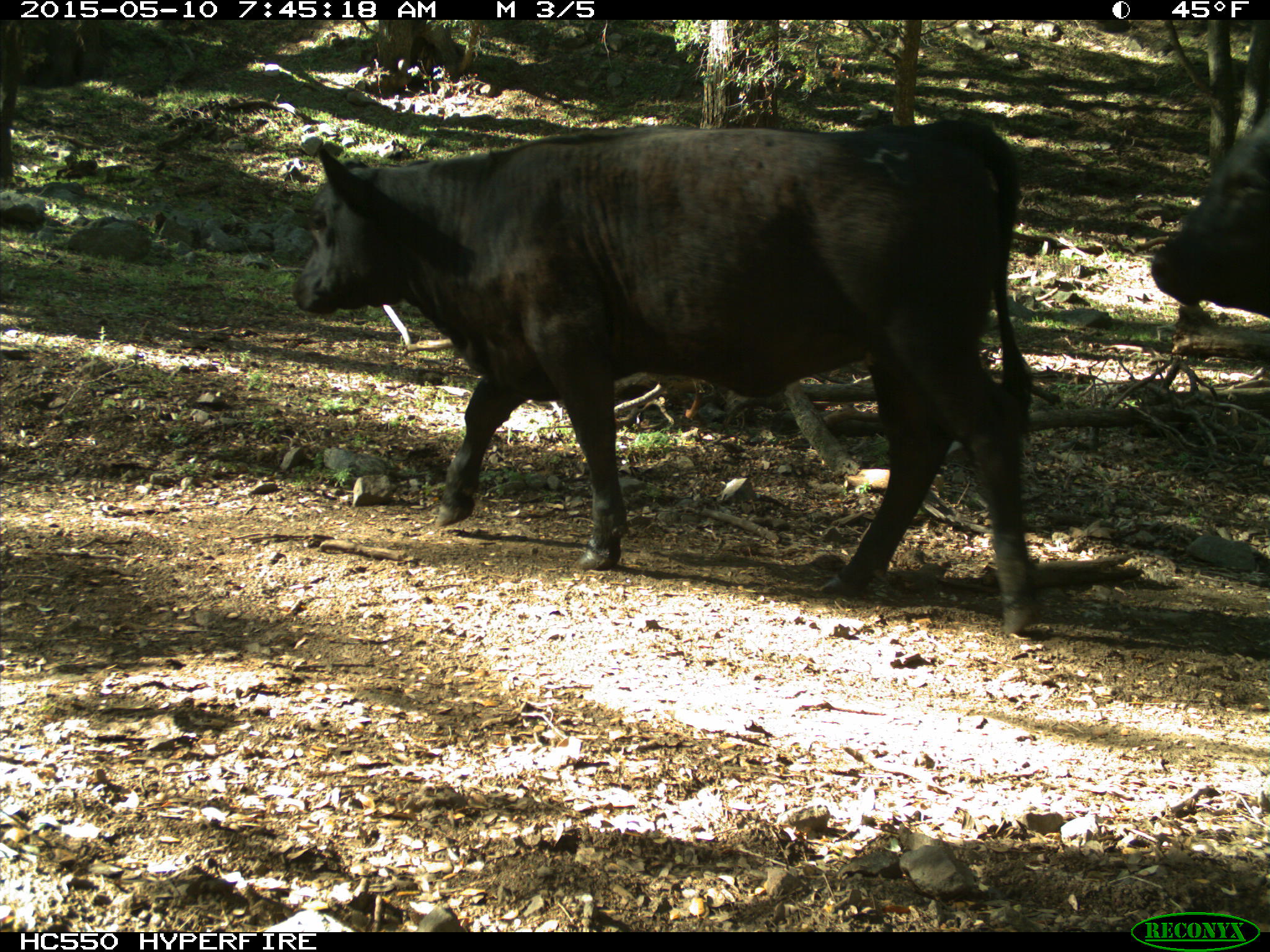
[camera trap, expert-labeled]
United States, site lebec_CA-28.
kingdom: Animalia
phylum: Chordata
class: Mammalia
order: Artiodactyla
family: Bovidae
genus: Bos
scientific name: Bos taurus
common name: domestic cow